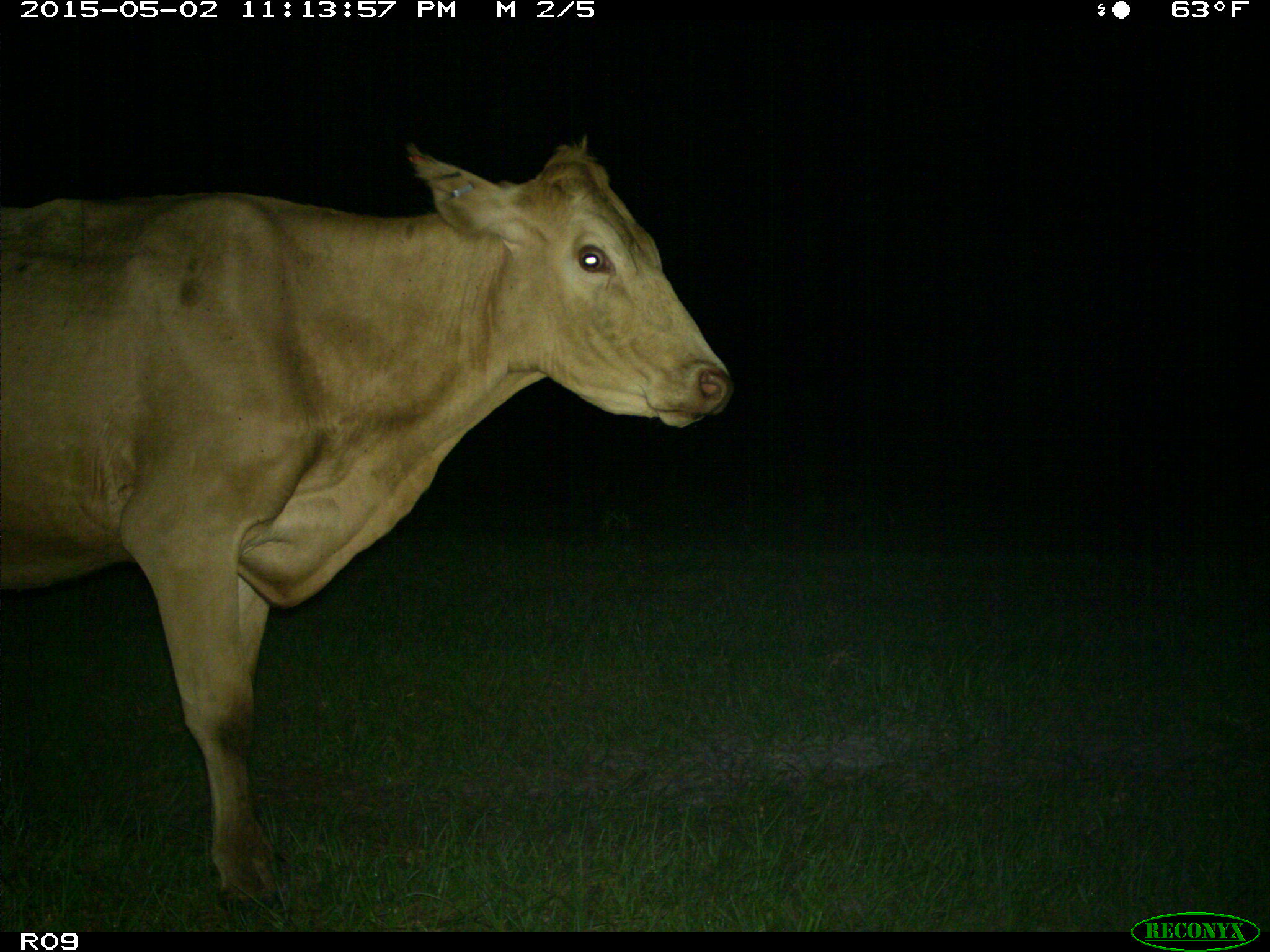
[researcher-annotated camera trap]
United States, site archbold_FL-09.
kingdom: Animalia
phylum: Chordata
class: Mammalia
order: Artiodactyla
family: Bovidae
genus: Bos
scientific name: Bos taurus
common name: domestic cow